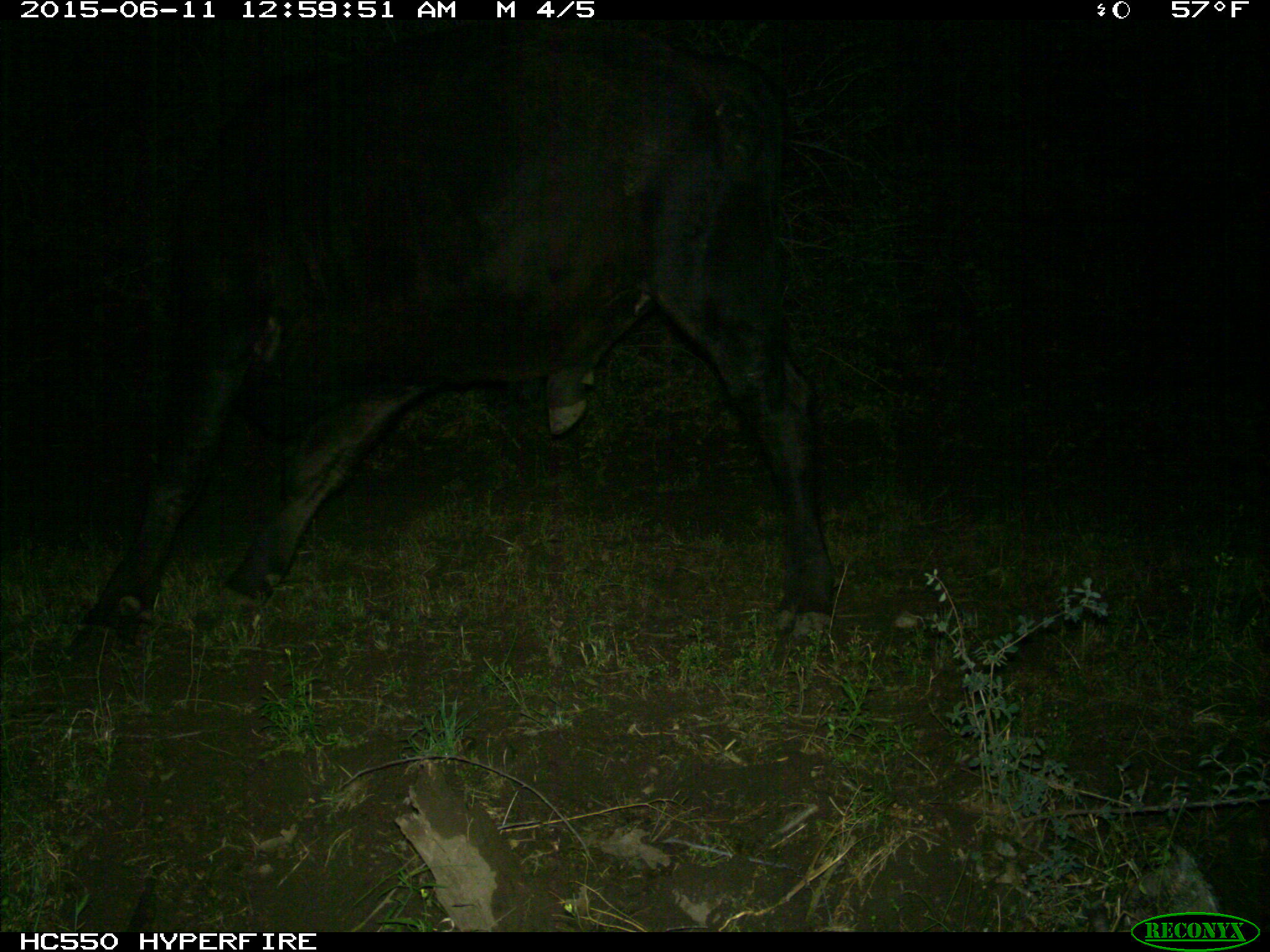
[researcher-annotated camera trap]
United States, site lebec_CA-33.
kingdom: Animalia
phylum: Chordata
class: Mammalia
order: Artiodactyla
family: Bovidae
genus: Bos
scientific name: Bos taurus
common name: domestic cow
Bos taurus (domestic cow).